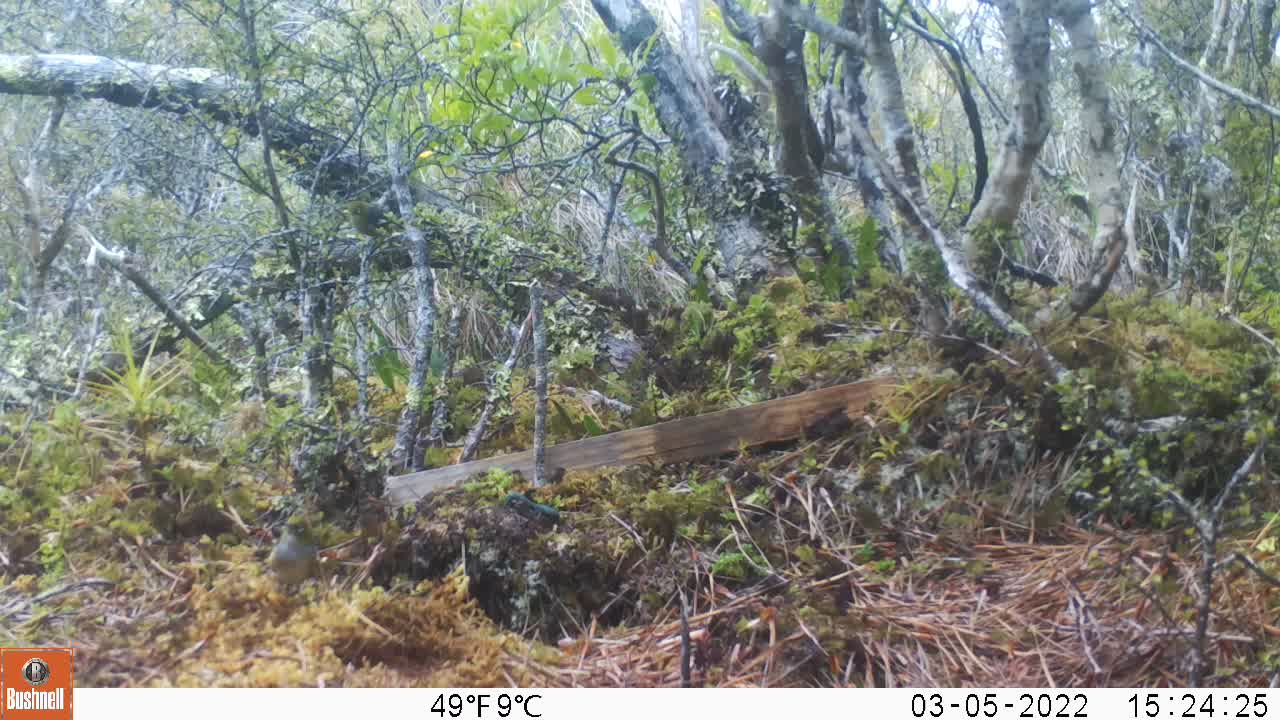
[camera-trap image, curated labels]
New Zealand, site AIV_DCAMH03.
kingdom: Animalia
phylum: Chordata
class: Aves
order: Passeriformes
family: Zosteropidae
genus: Zosterops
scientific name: Zosterops lateralis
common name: silvereye